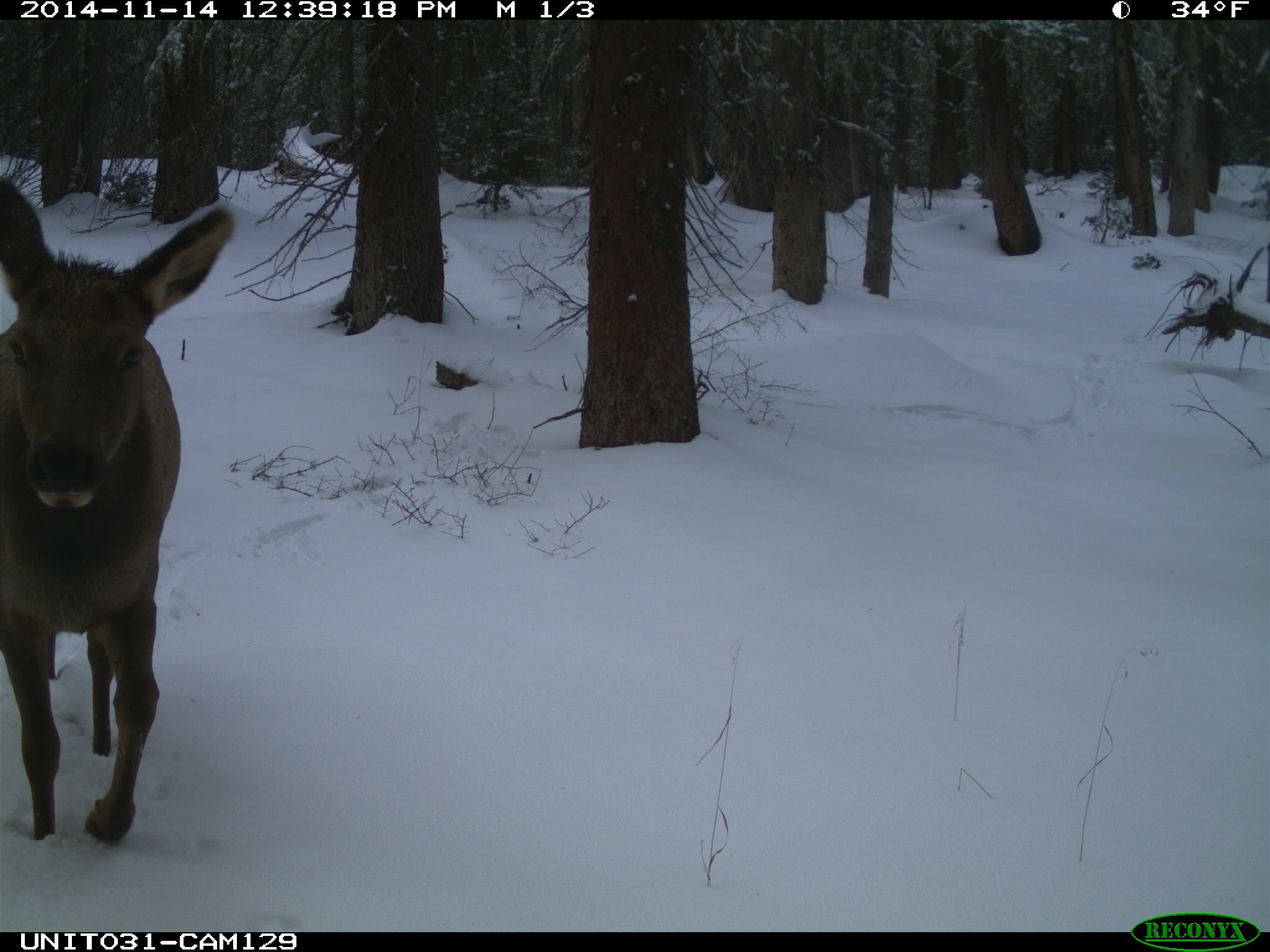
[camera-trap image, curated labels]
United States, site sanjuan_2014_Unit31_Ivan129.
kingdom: Animalia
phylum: Chordata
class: Mammalia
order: Artiodactyla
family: Cervidae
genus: Cervus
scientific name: Cervus elaphus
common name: red deer